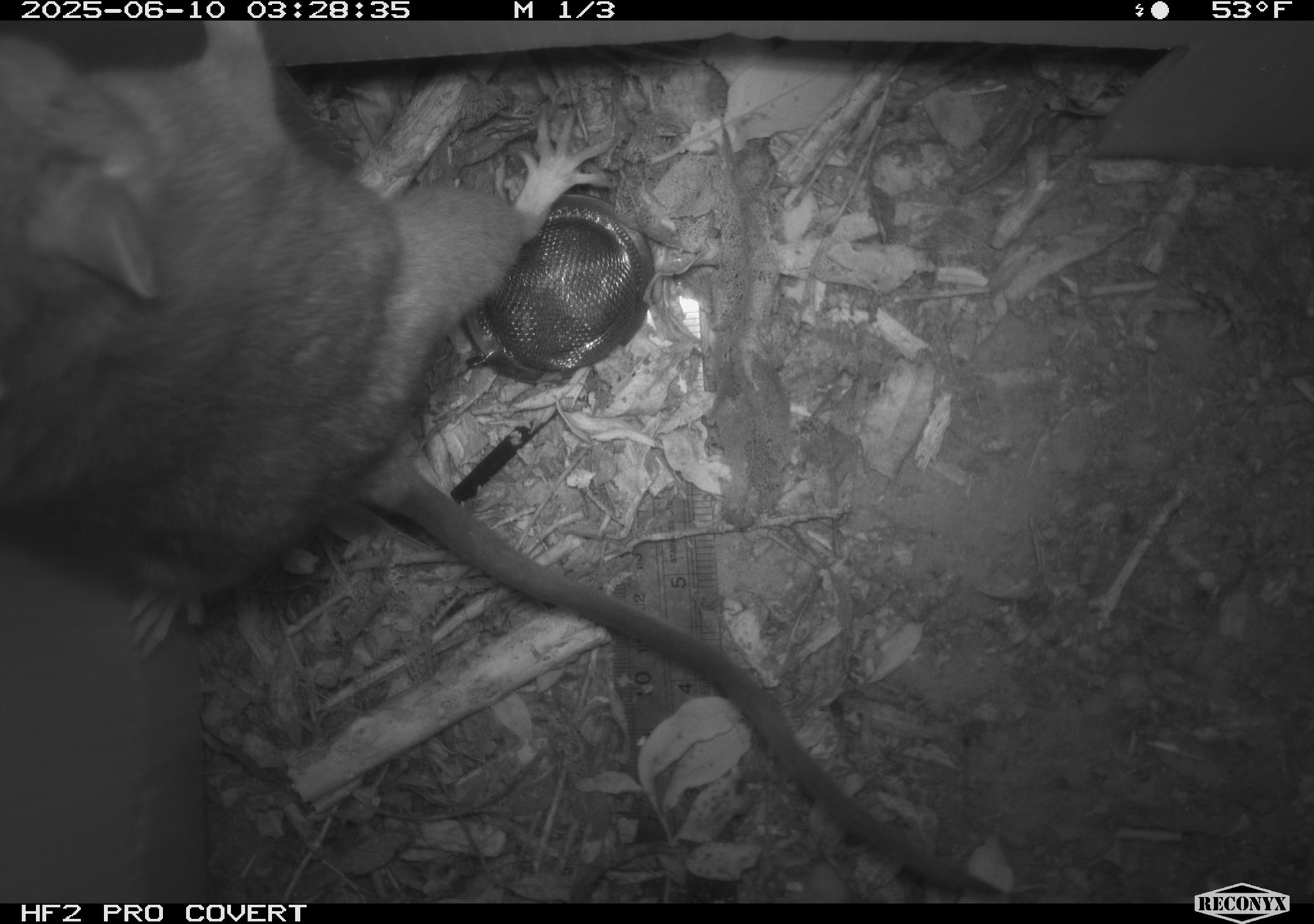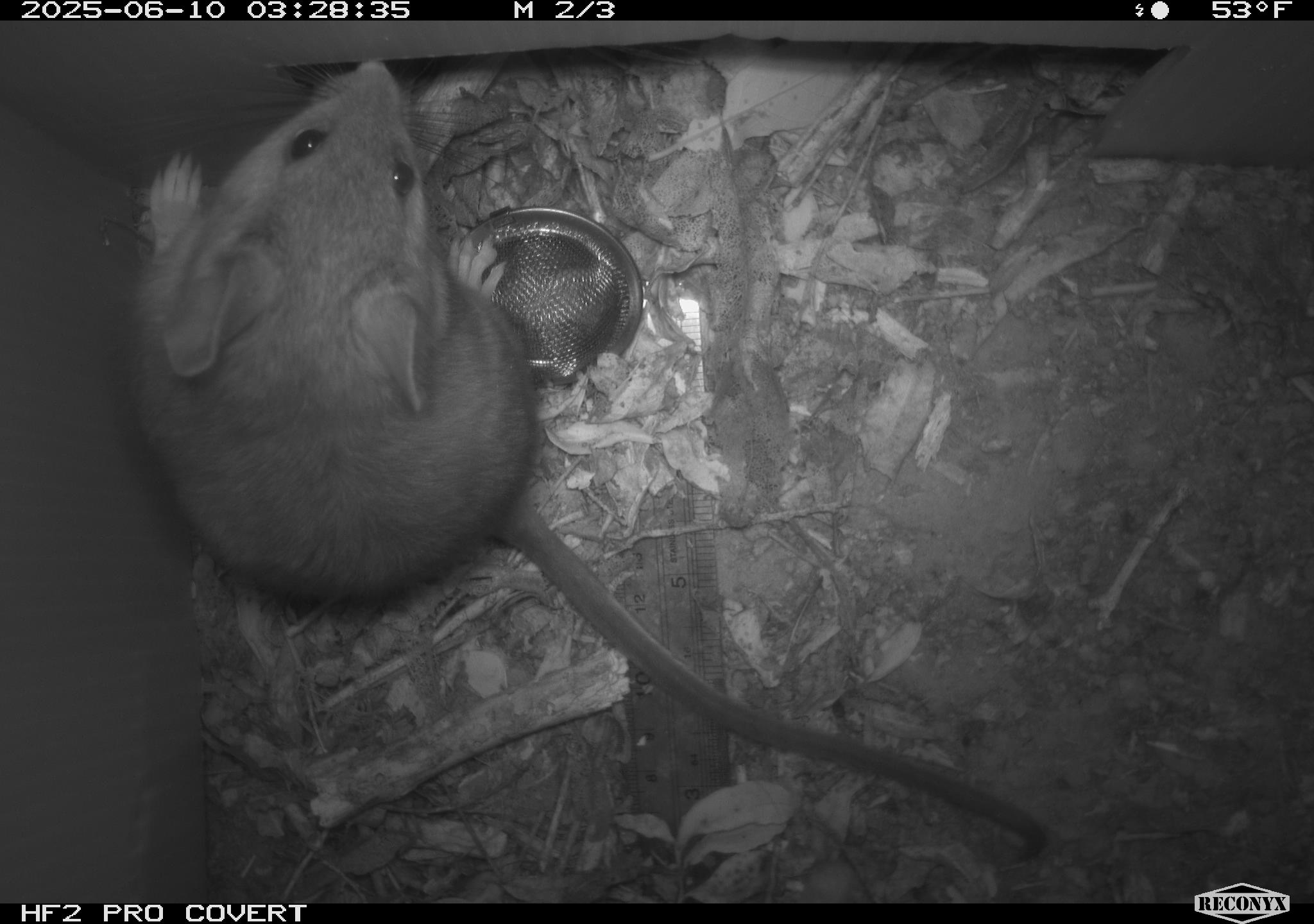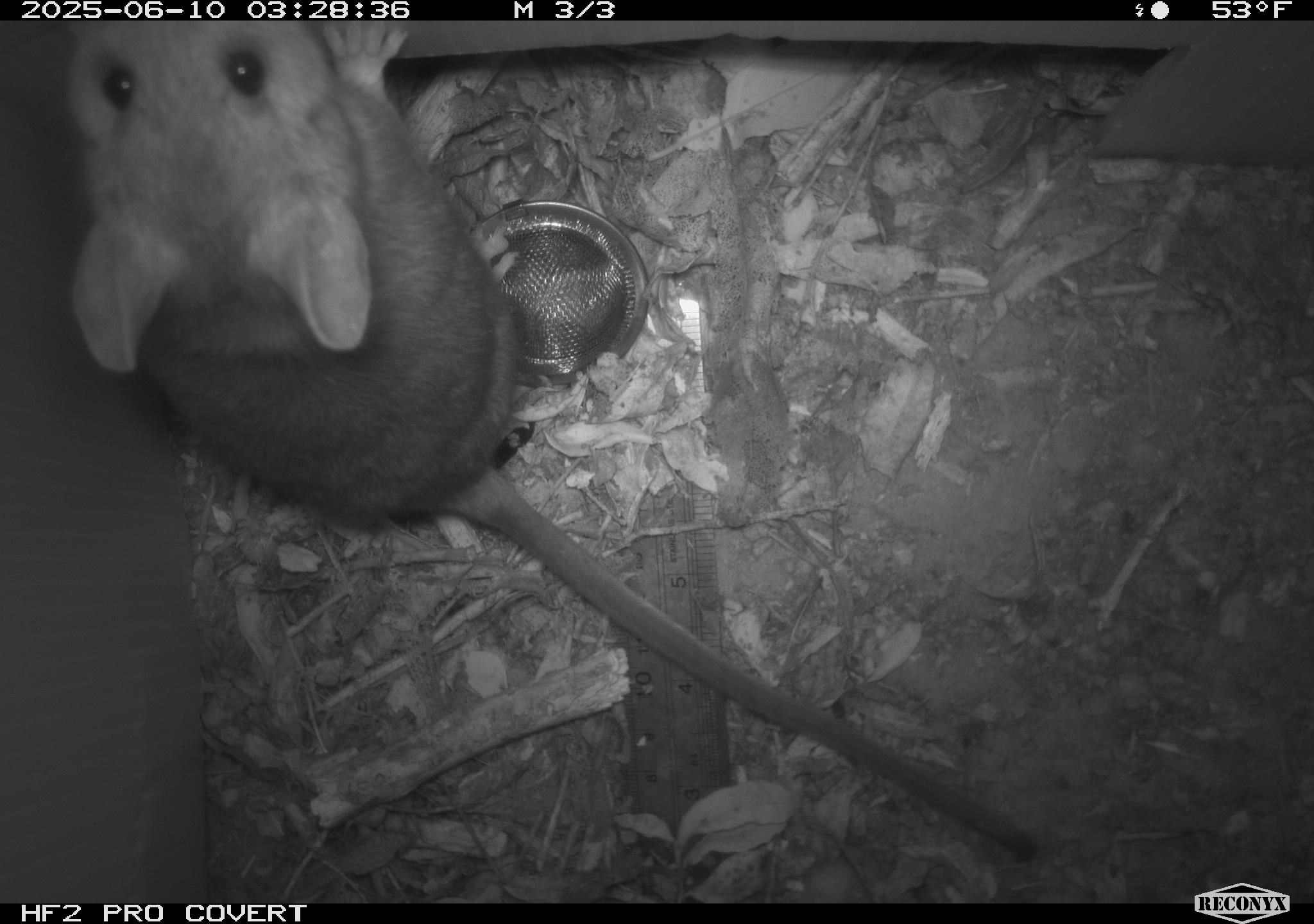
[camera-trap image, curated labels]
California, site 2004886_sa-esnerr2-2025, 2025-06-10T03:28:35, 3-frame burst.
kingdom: Animalia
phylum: Chordata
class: Mammalia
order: Rodentia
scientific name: Rodentia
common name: rodent